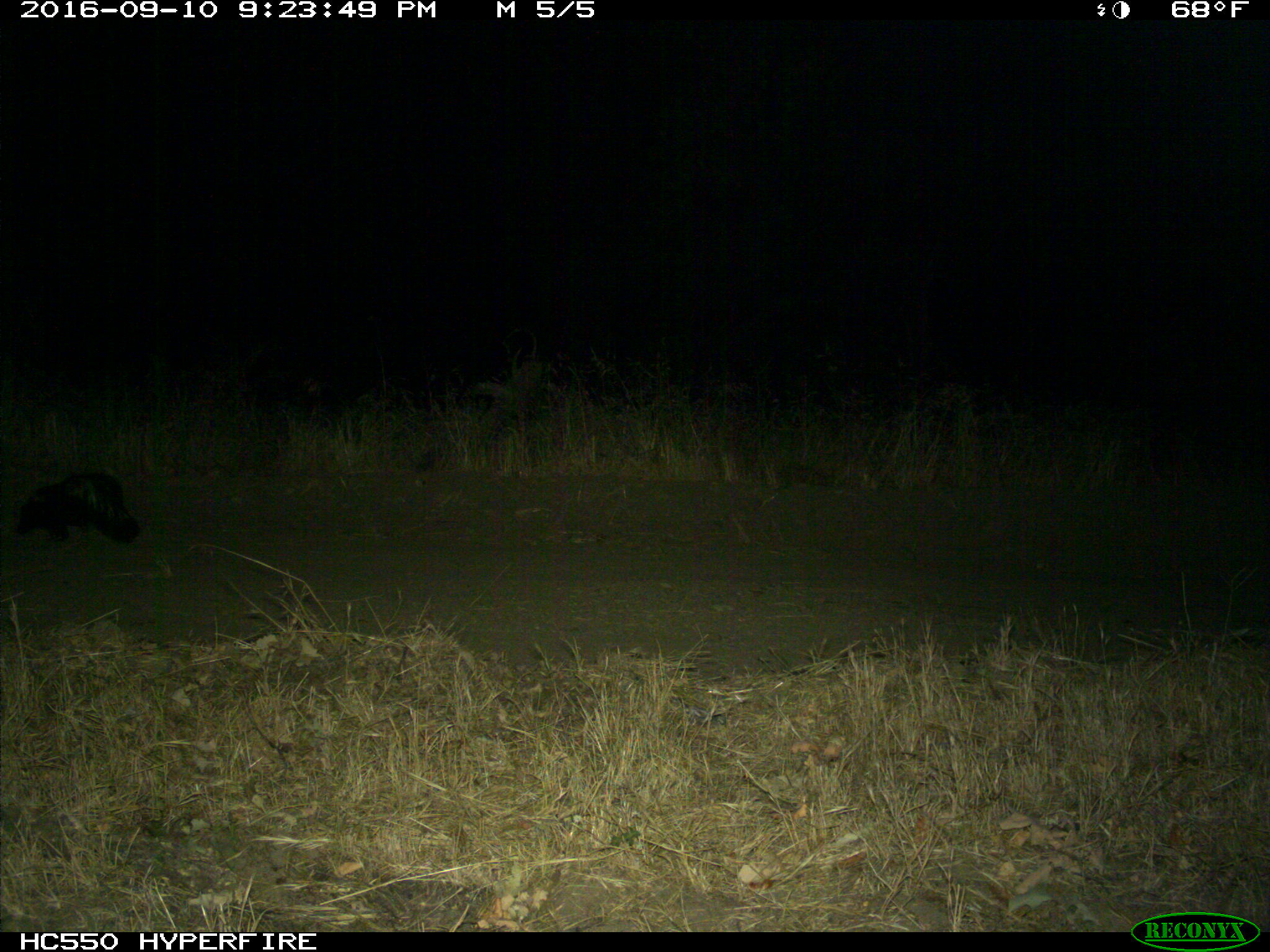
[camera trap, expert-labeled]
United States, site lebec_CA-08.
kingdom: Animalia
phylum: Chordata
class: Mammalia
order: Carnivora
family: Mephitidae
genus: Mephitis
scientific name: Mephitis mephitis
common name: striped skunk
Mephitis mephitis (striped skunk).